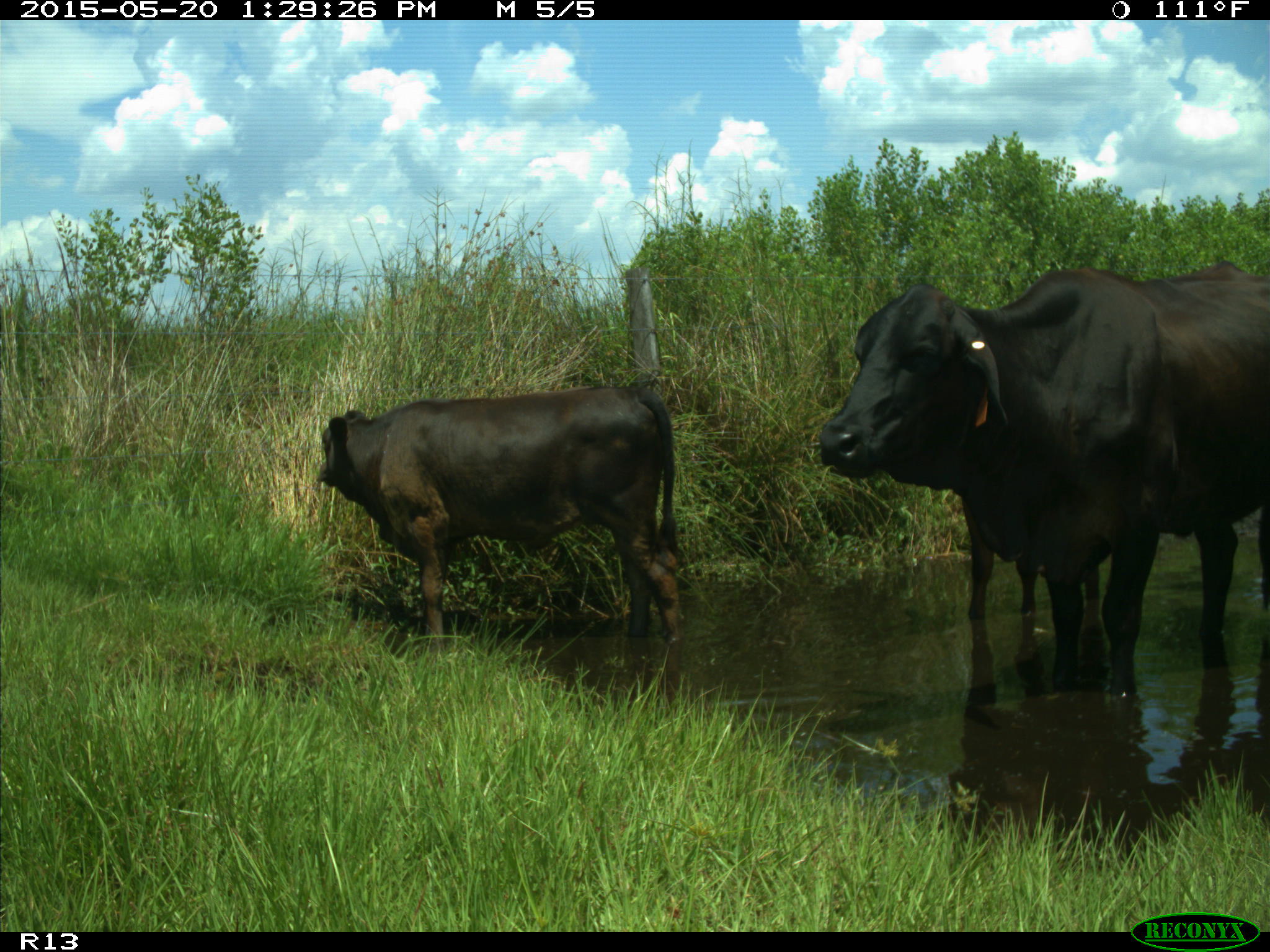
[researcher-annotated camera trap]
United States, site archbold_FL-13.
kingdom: Animalia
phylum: Chordata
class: Mammalia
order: Artiodactyla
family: Bovidae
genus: Bos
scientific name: Bos taurus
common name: domestic cow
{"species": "Bos taurus (domestic cow)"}